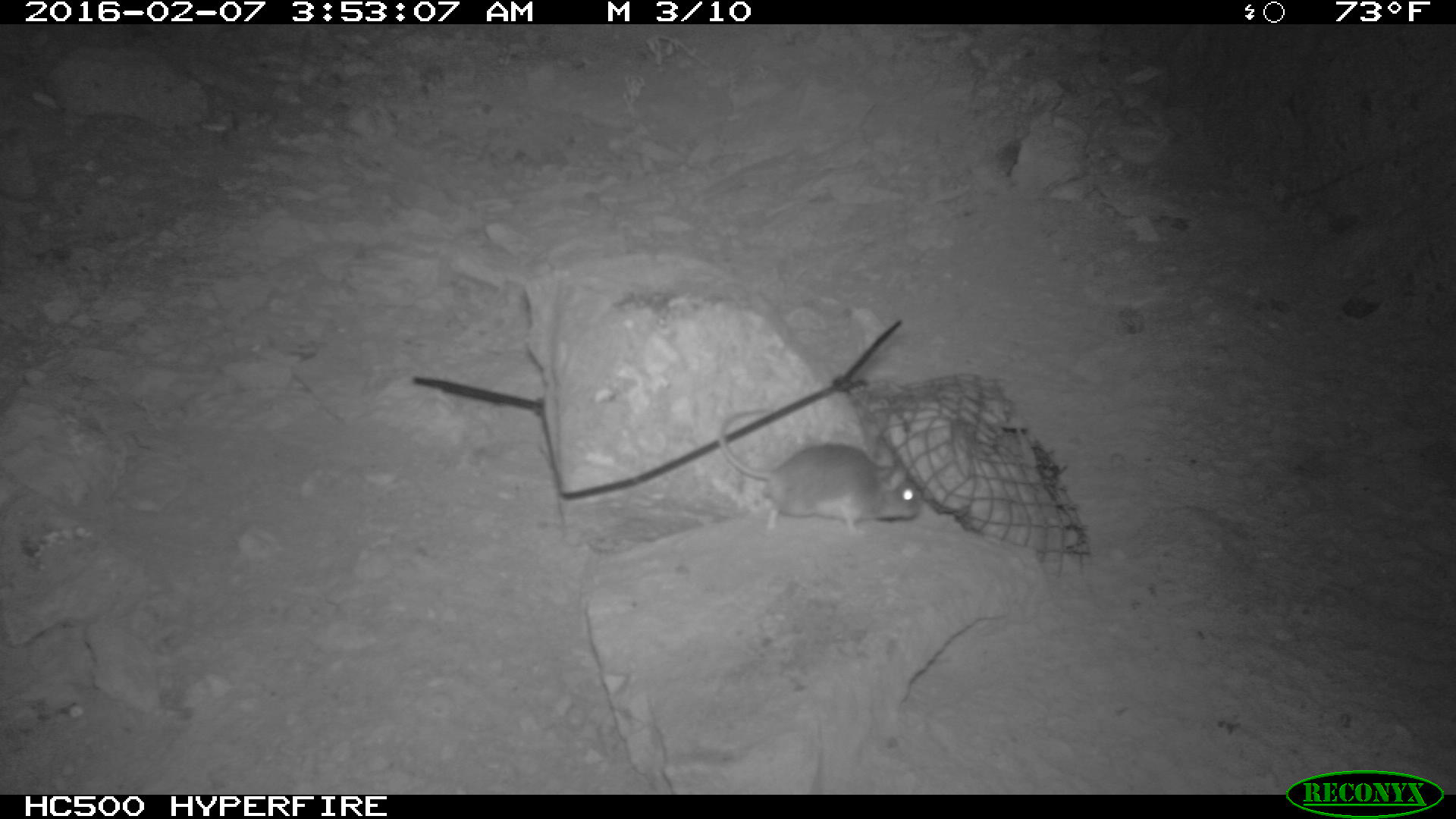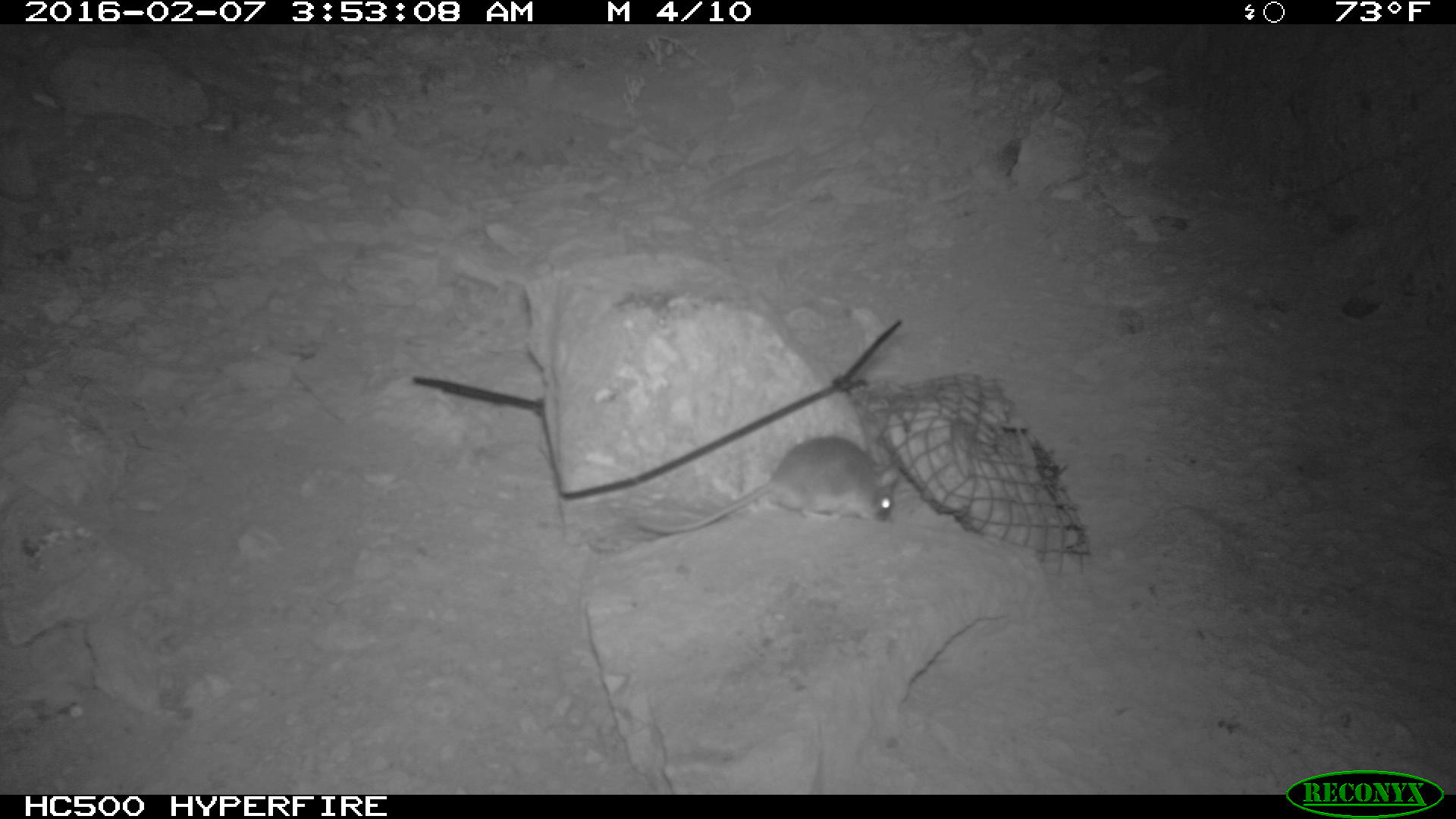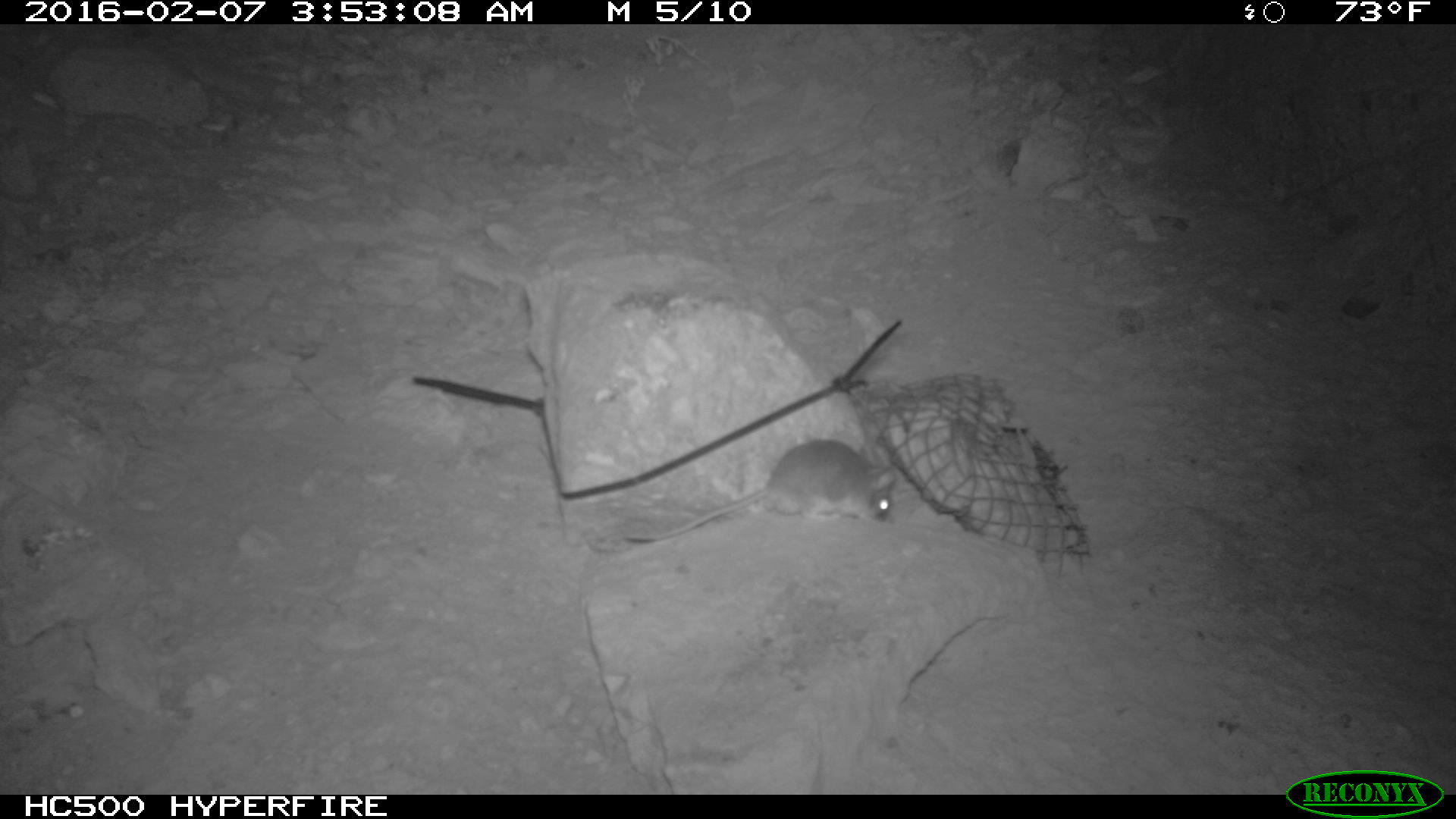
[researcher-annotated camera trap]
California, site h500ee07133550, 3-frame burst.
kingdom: Animalia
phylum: Chordata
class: Mammalia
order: Rodentia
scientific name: Rodentia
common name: rodent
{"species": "rodent (Rodentia)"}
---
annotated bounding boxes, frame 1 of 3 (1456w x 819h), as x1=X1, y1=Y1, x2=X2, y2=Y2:
rodent: x1=719, y1=410, x2=920, y2=535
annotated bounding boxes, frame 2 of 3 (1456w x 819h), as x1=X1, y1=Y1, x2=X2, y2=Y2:
rodent: x1=639, y1=434, x2=901, y2=535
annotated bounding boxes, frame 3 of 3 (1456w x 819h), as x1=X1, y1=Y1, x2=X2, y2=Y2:
rodent: x1=624, y1=438, x2=896, y2=543